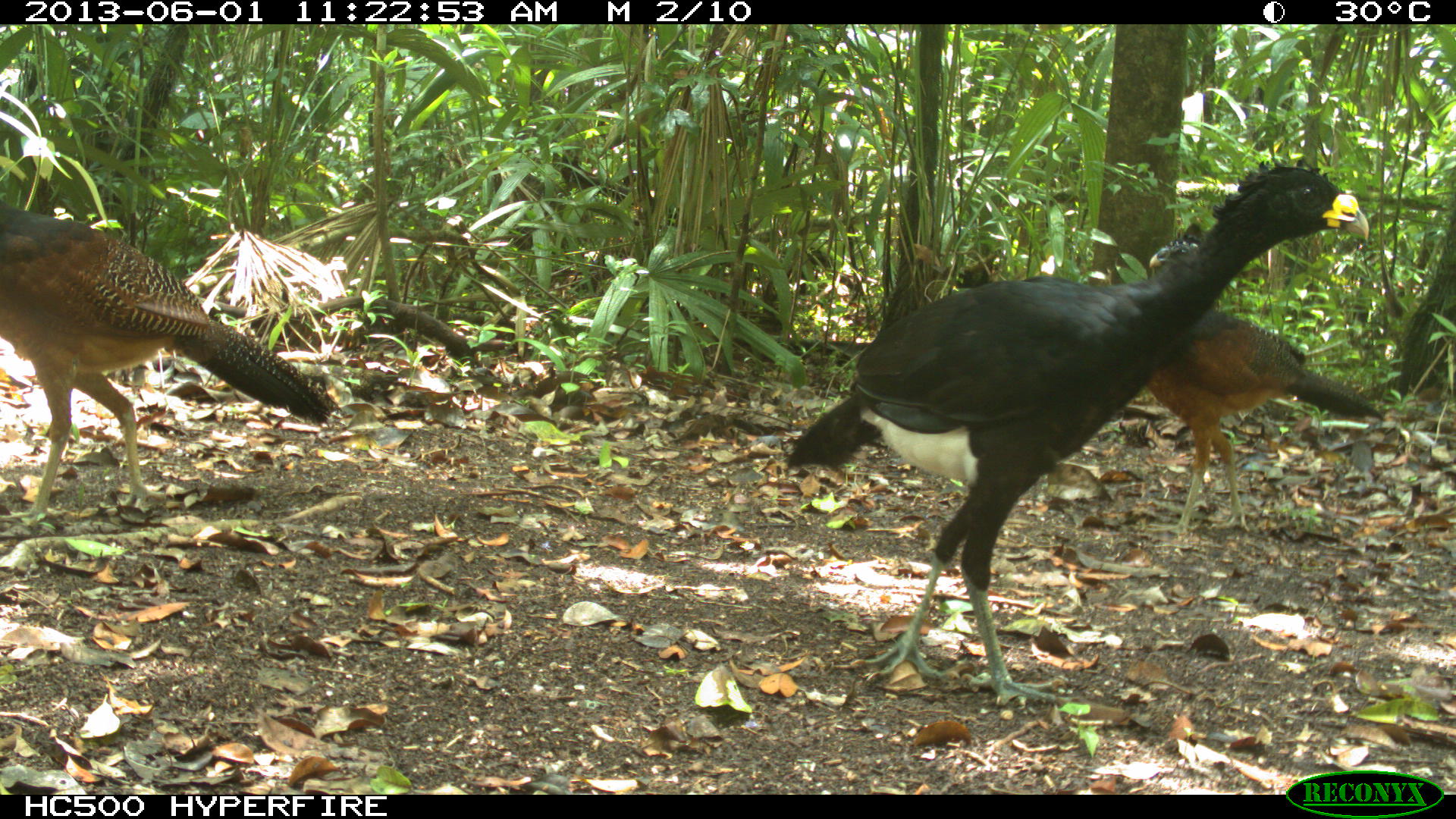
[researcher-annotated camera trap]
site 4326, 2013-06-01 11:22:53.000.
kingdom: Animalia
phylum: Chordata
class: Aves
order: Galliformes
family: Cracidae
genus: Crax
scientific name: Crax rubra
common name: great curassow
Crax rubra (great curassow), count 3.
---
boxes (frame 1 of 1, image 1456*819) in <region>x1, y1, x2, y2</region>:
crax rubra: <region>783, 157, 1367, 704</region>; <region>0, 196, 331, 526</region>; <region>1136, 237, 1383, 533</region>